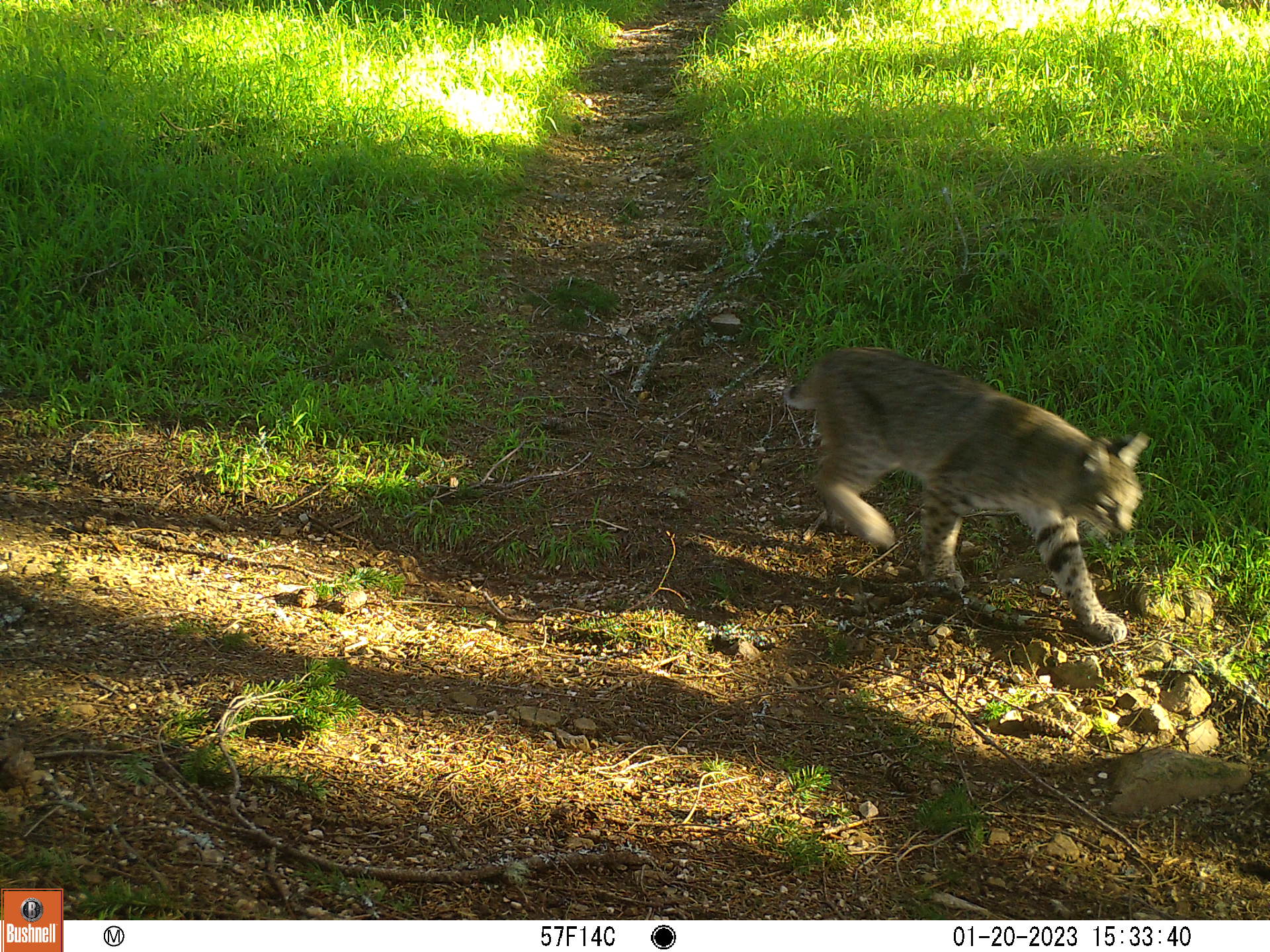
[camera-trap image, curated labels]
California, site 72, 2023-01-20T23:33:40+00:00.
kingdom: Animalia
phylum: Chordata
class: Mammalia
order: Carnivora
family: Felidae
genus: Lynx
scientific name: Lynx rufus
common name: bobcat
Bobcat (Lynx rufus).